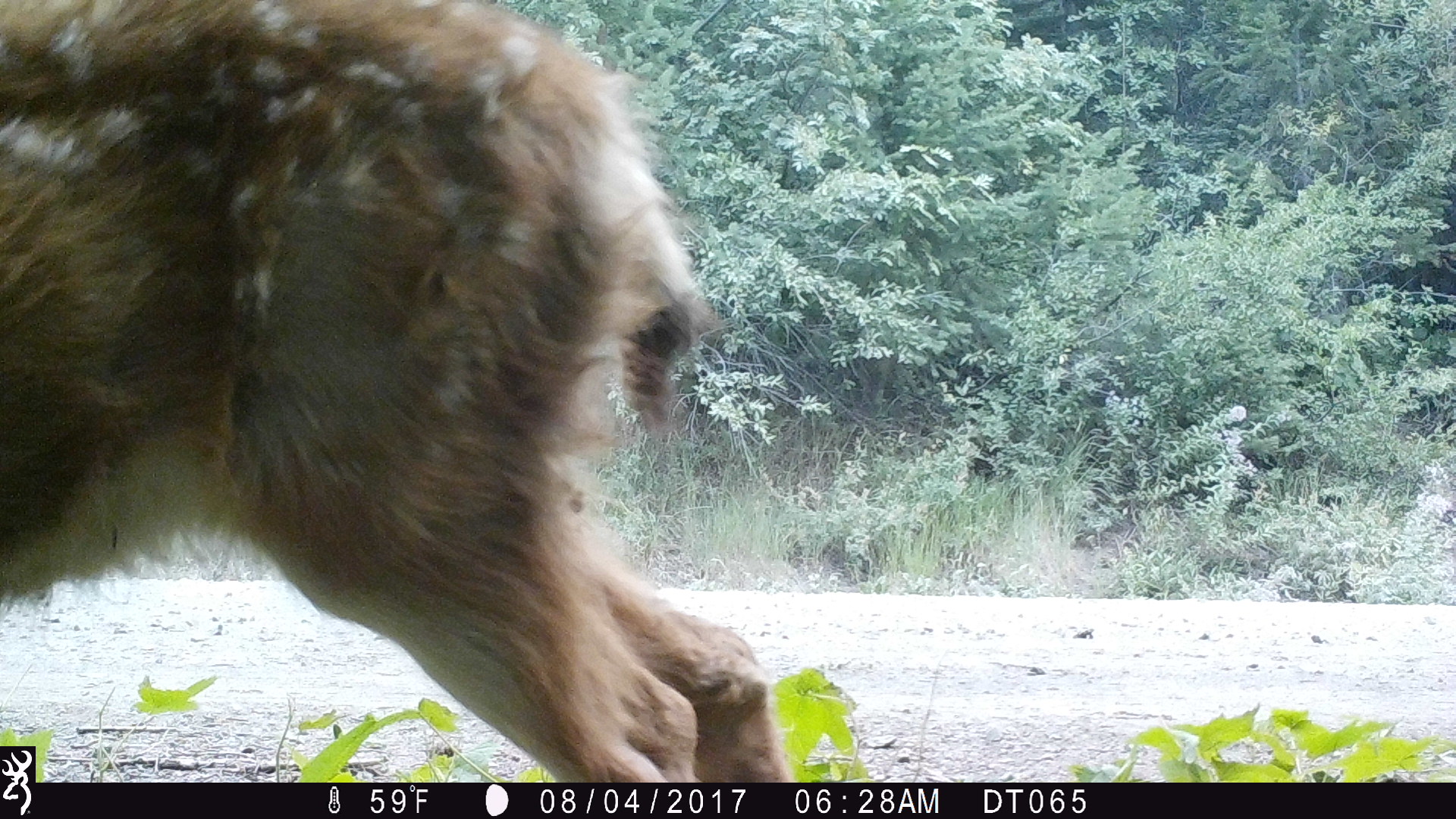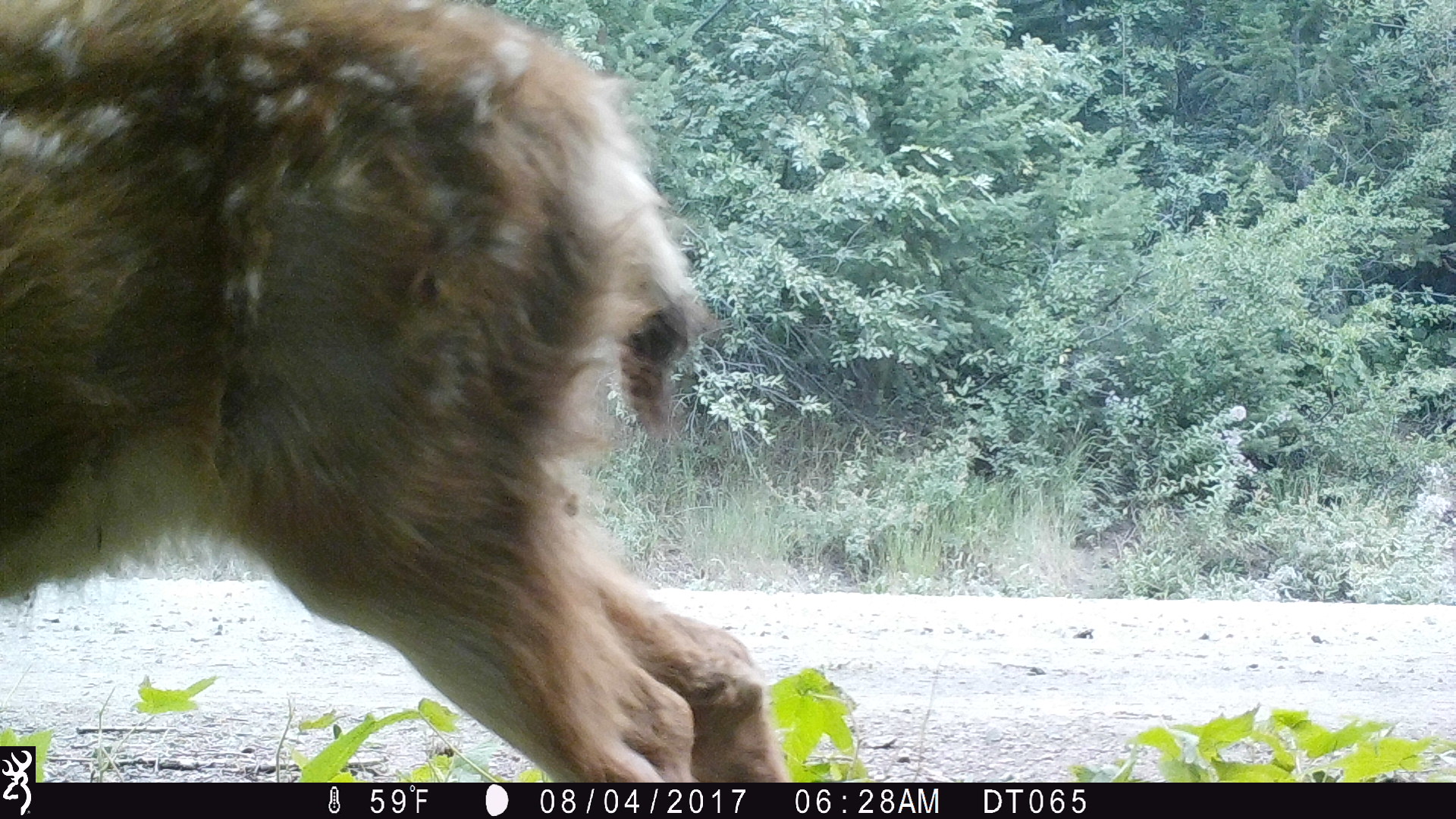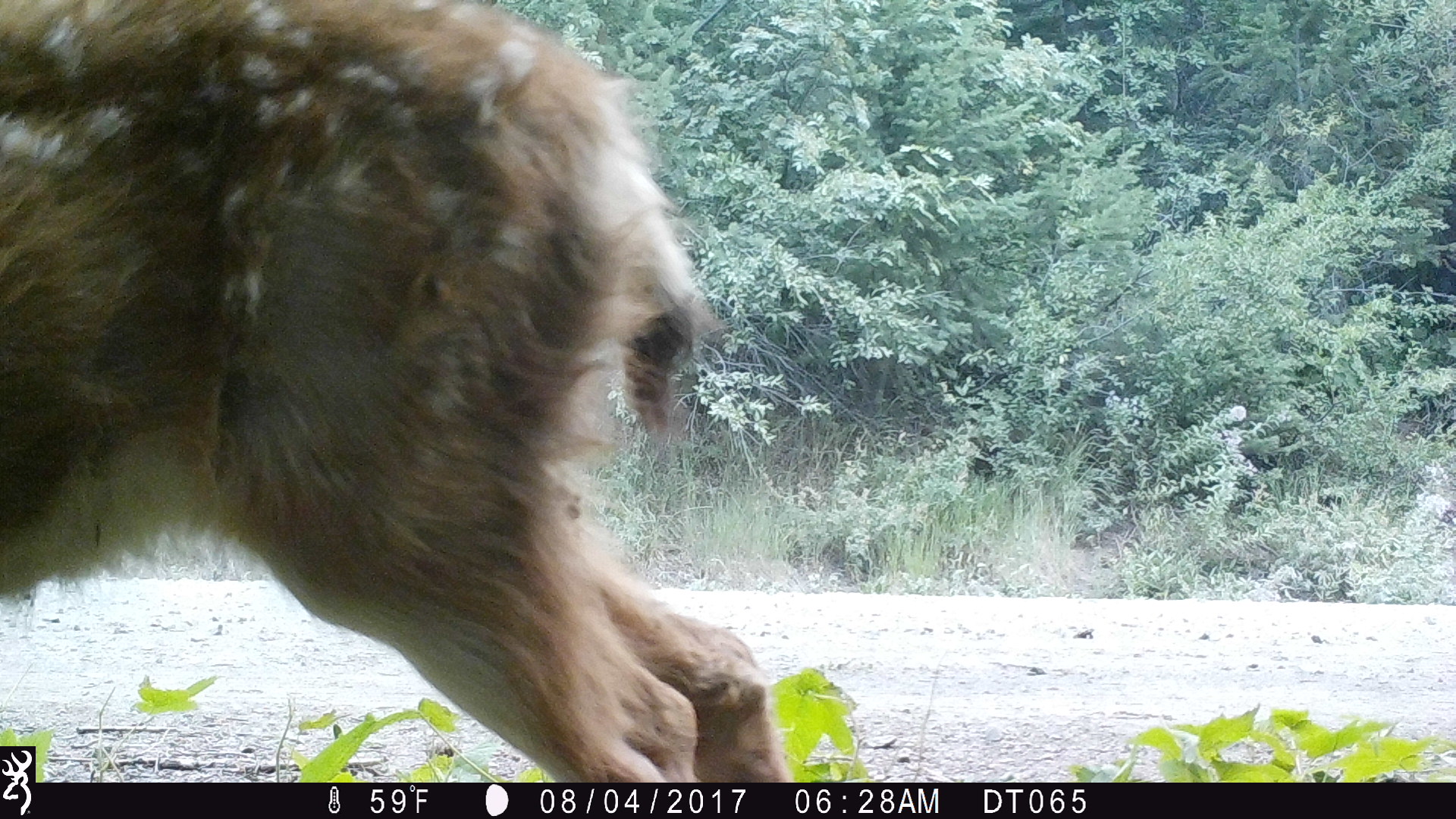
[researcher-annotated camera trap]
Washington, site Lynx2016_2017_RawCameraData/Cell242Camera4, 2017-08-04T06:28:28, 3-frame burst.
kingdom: Animalia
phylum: Chordata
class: Mammalia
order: Artiodactyla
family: Cervidae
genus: Odocoileus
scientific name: Odocoileus hemionus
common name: mule deer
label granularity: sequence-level